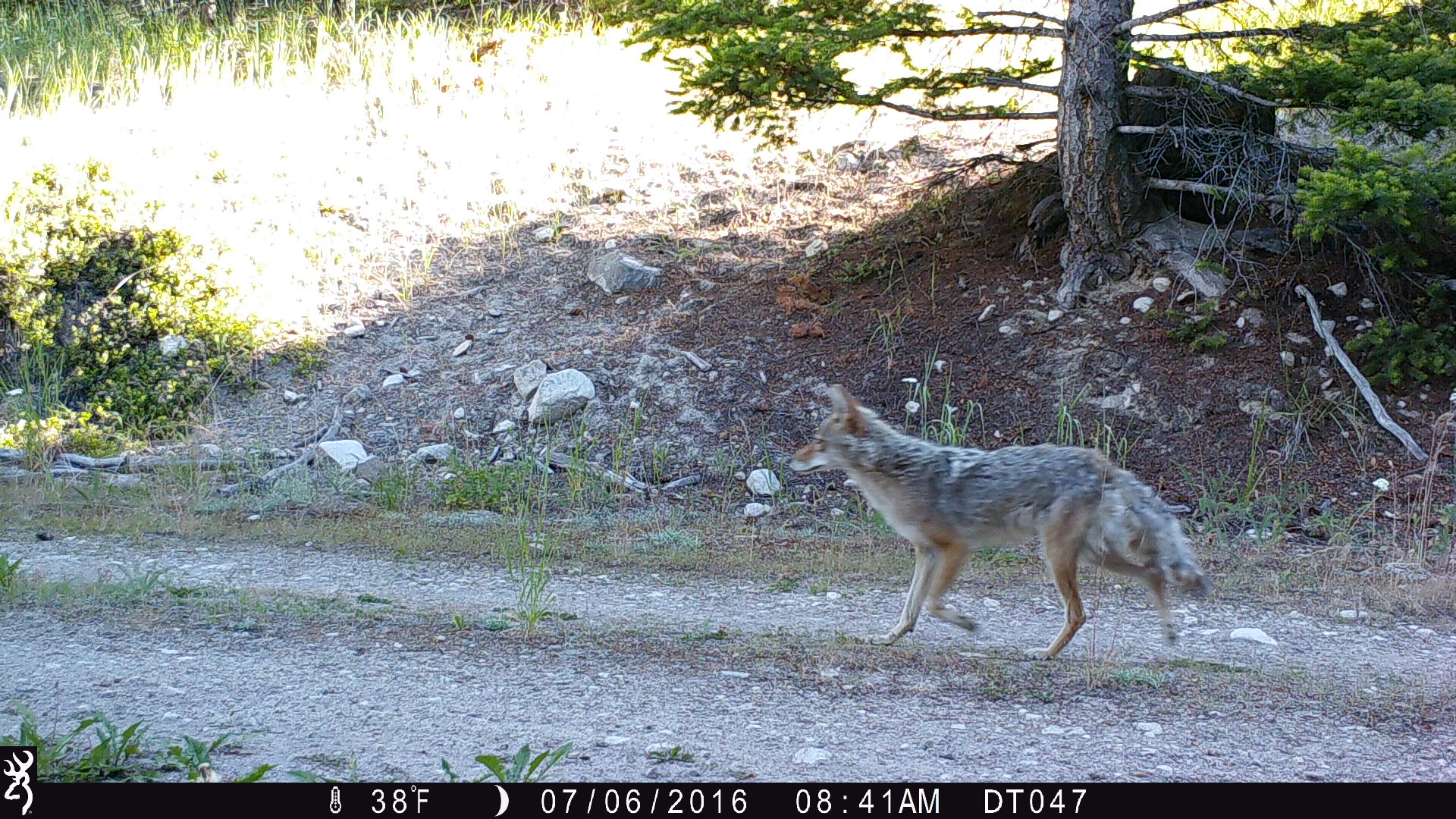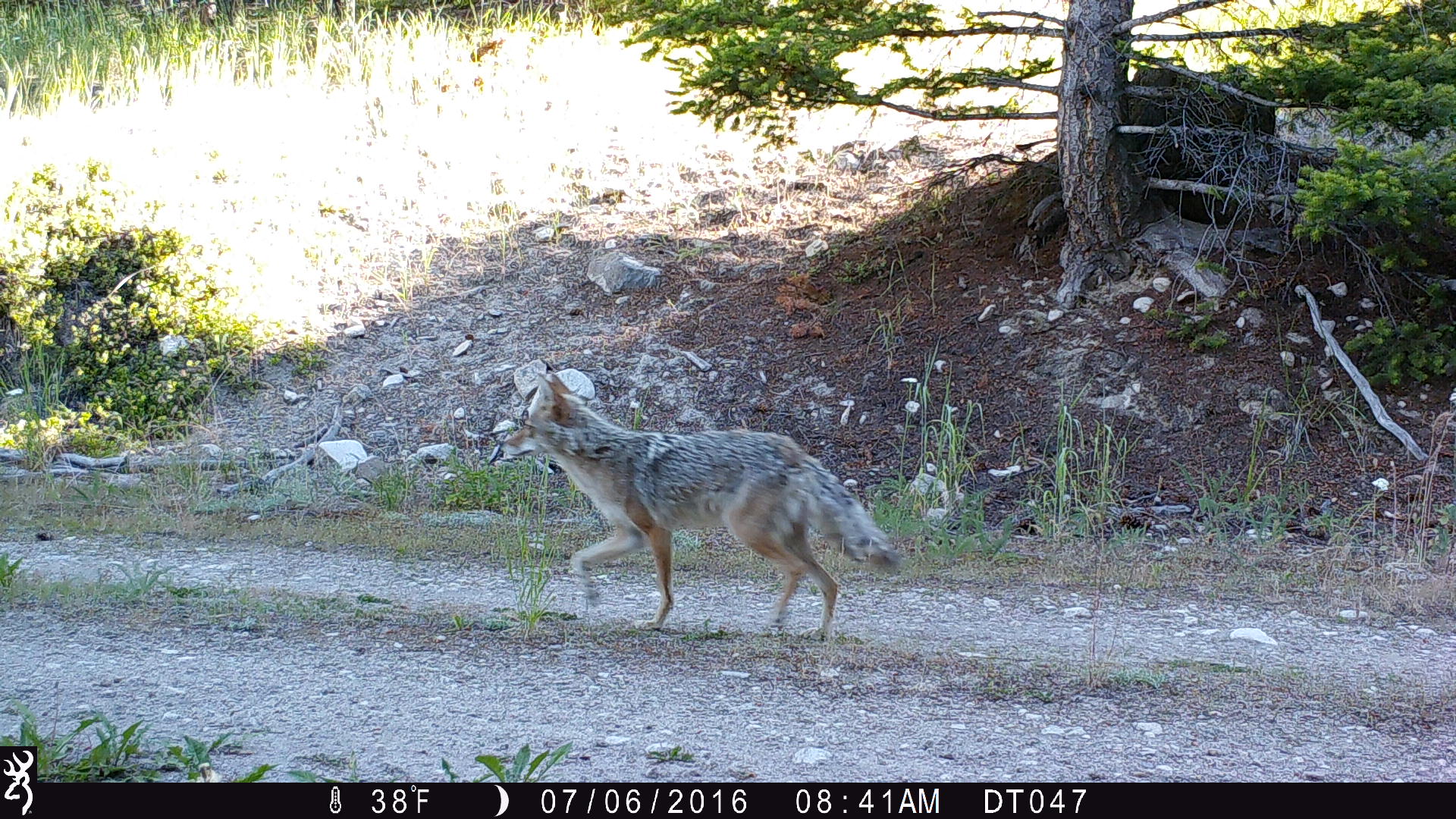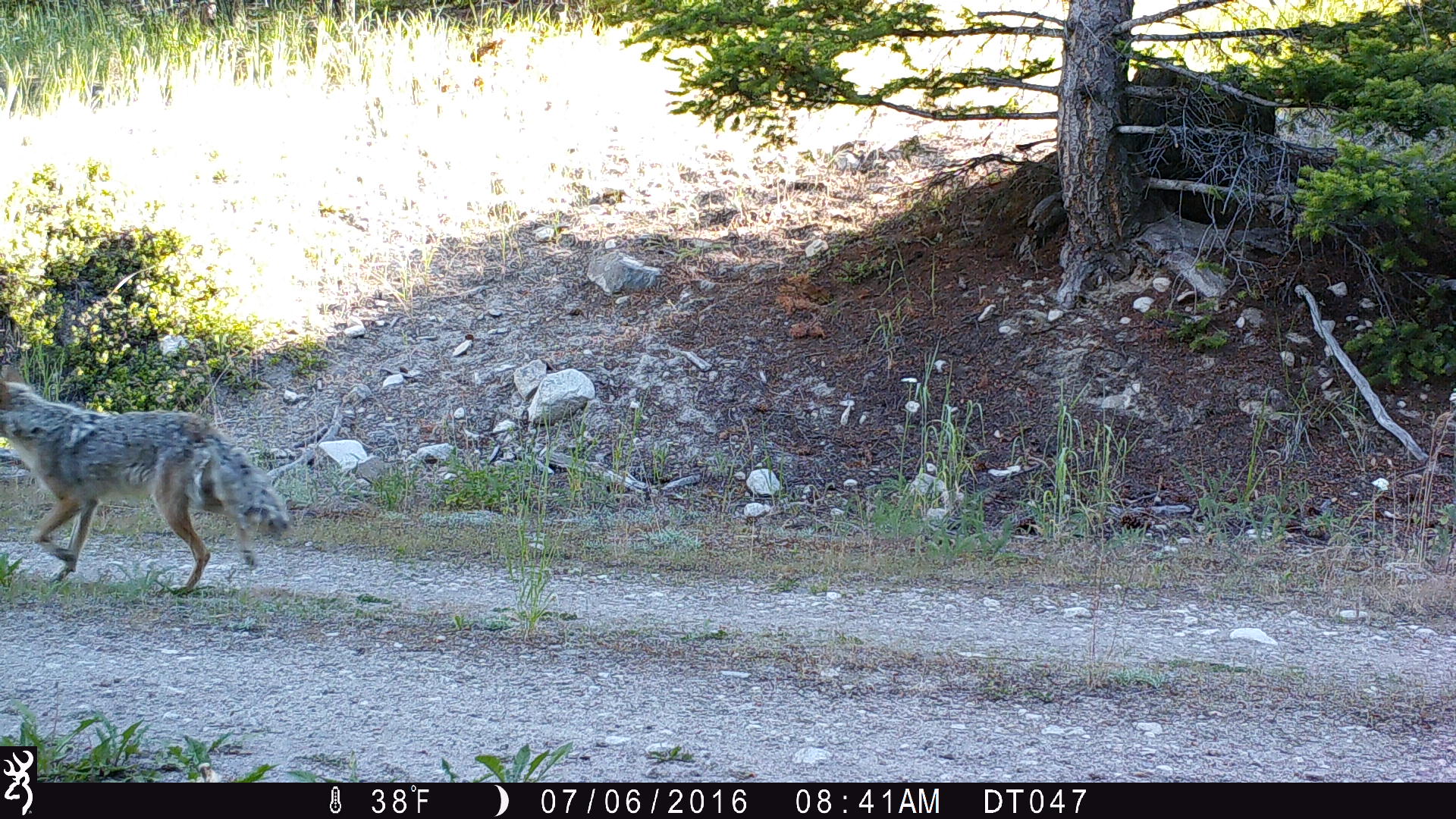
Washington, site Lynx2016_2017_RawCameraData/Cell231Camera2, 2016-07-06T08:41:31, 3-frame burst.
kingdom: Animalia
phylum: Chordata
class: Mammalia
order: Carnivora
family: Canidae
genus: Canis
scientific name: Canis latrans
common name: coyote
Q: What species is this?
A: Canis latrans (coyote).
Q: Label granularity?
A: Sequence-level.